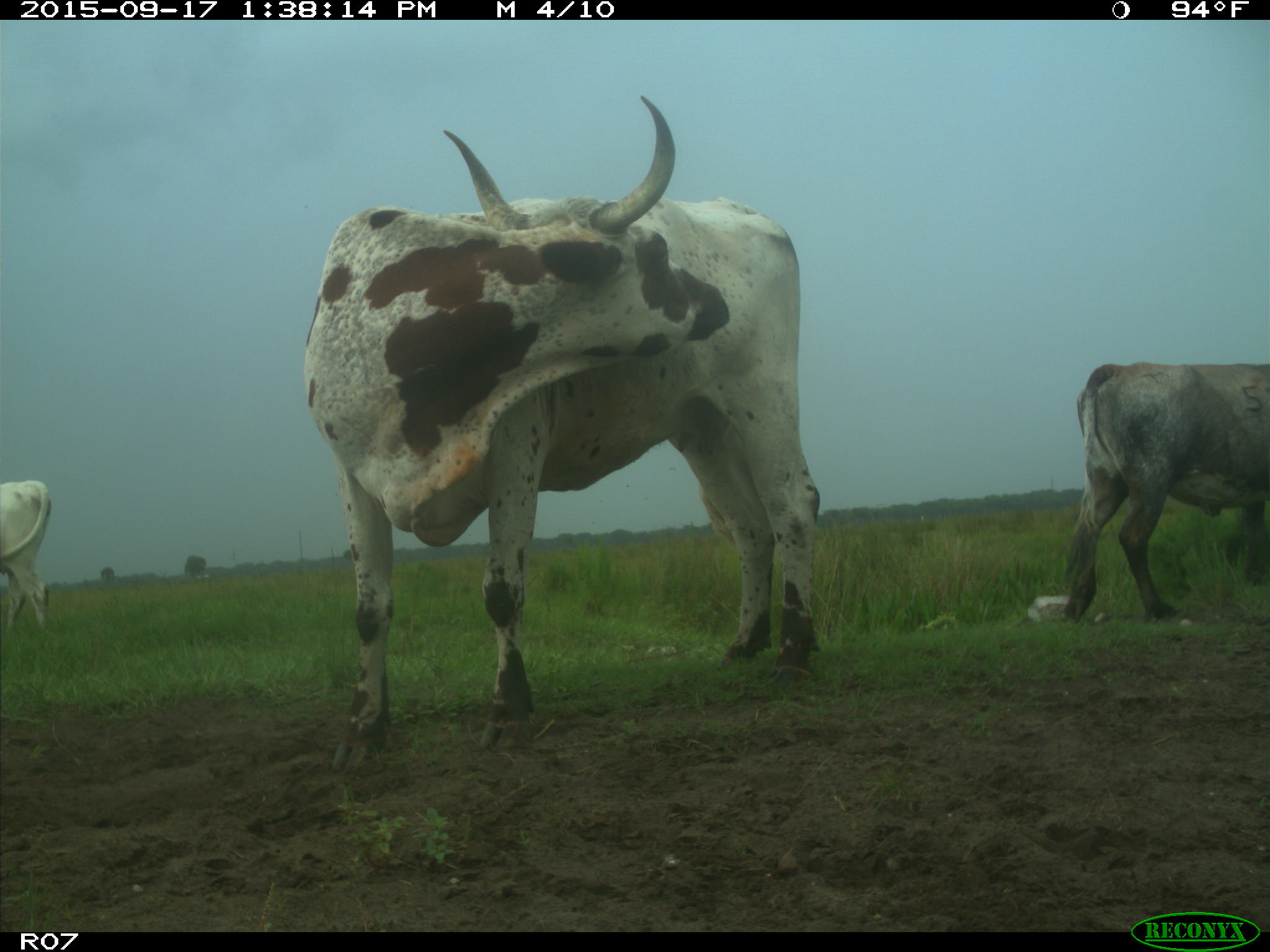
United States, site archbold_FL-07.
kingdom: Animalia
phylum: Chordata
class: Mammalia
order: Artiodactyla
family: Bovidae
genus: Bos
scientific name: Bos taurus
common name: domestic cow